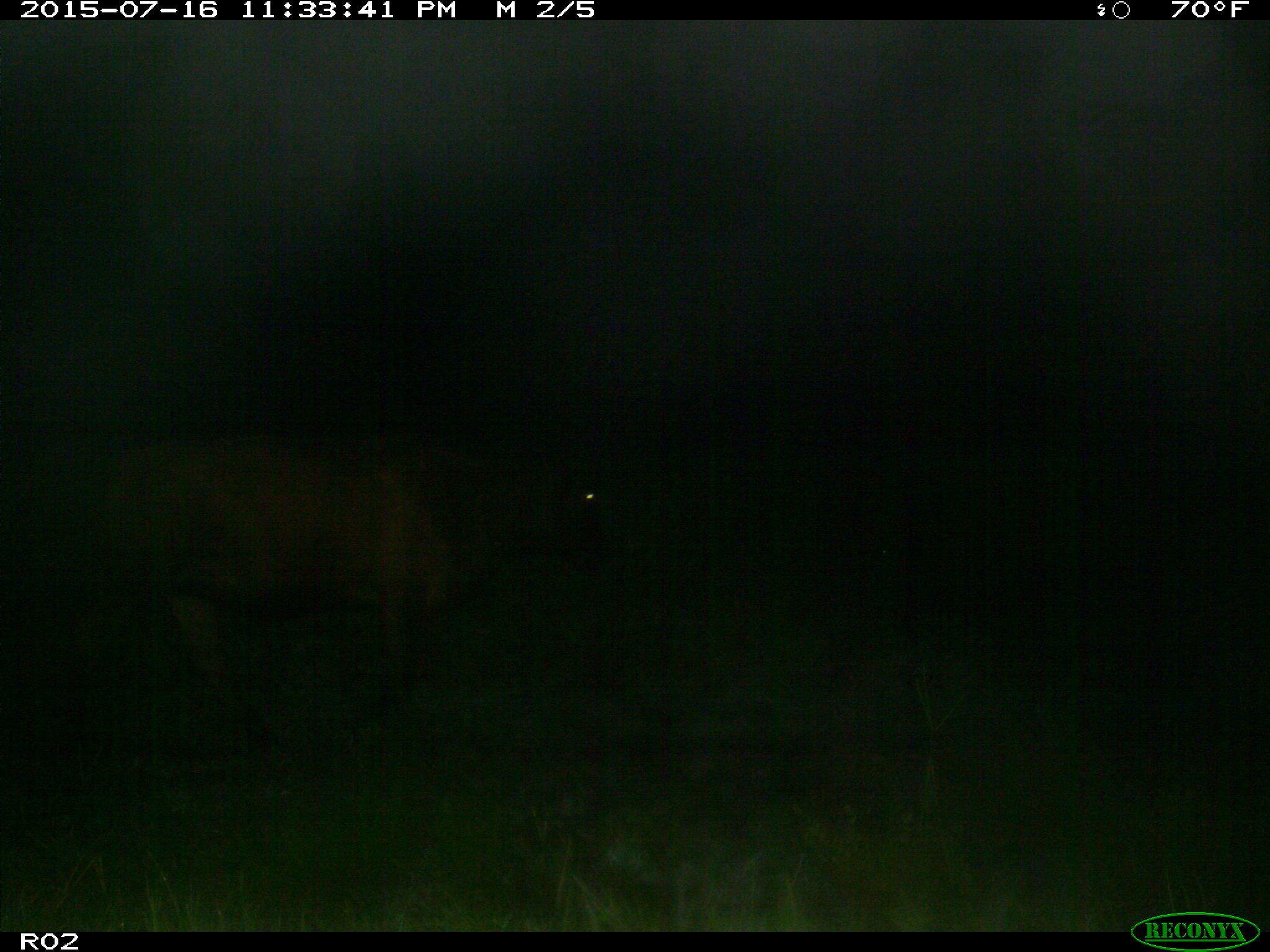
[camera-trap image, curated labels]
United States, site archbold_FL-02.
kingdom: Animalia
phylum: Chordata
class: Mammalia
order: Artiodactyla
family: Bovidae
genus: Bos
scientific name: Bos taurus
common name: domestic cow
Bos taurus (domestic cow).